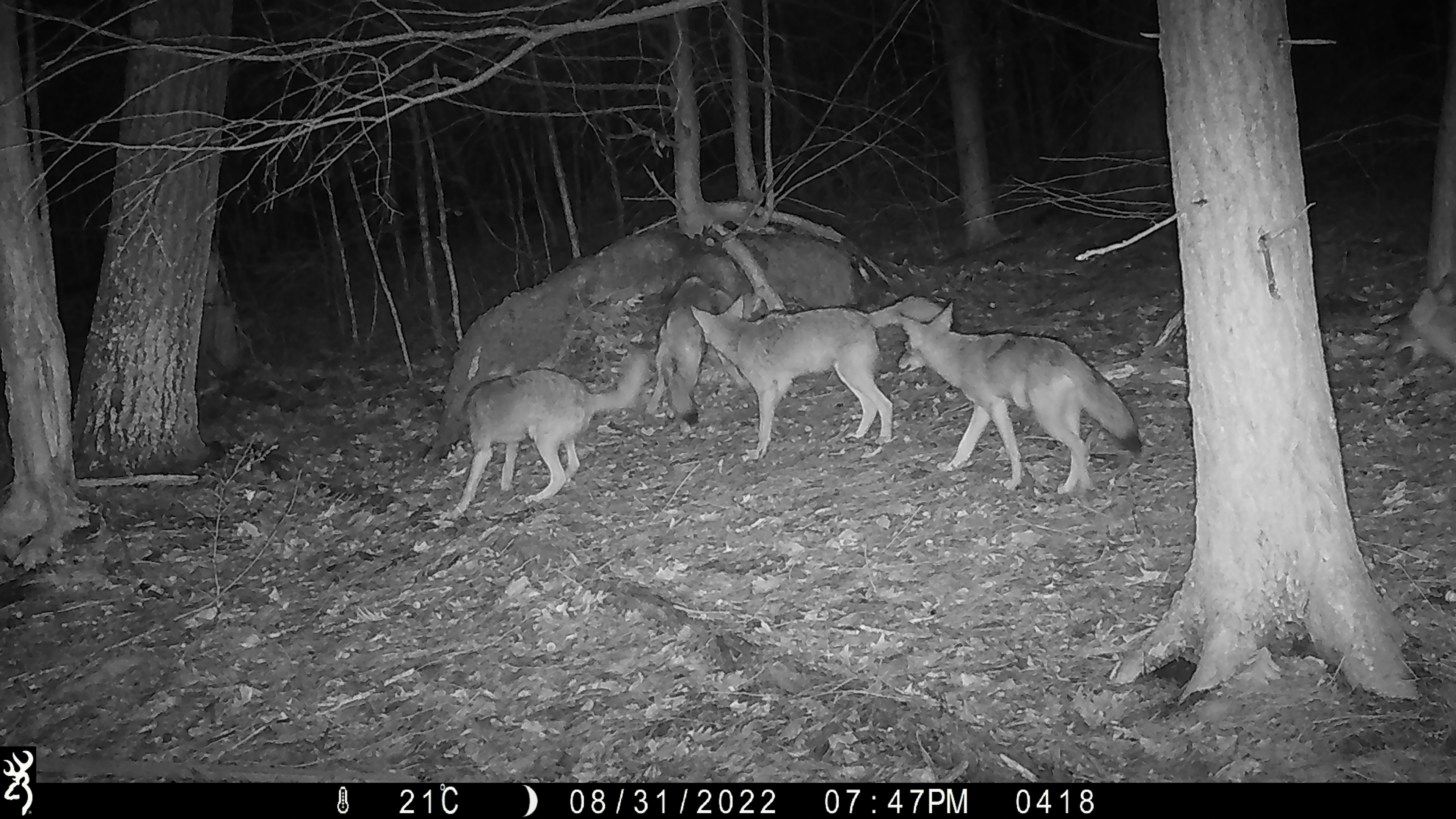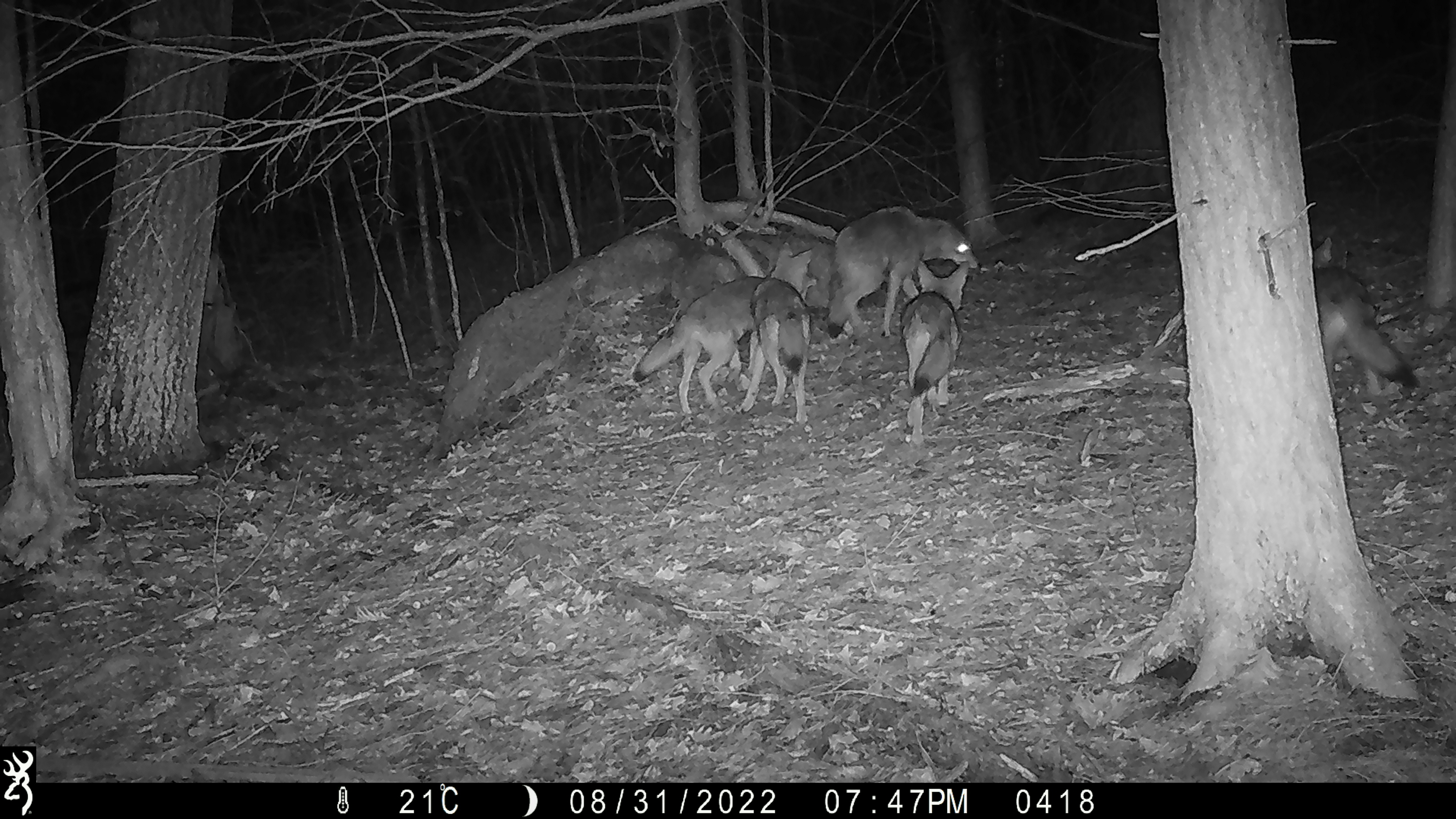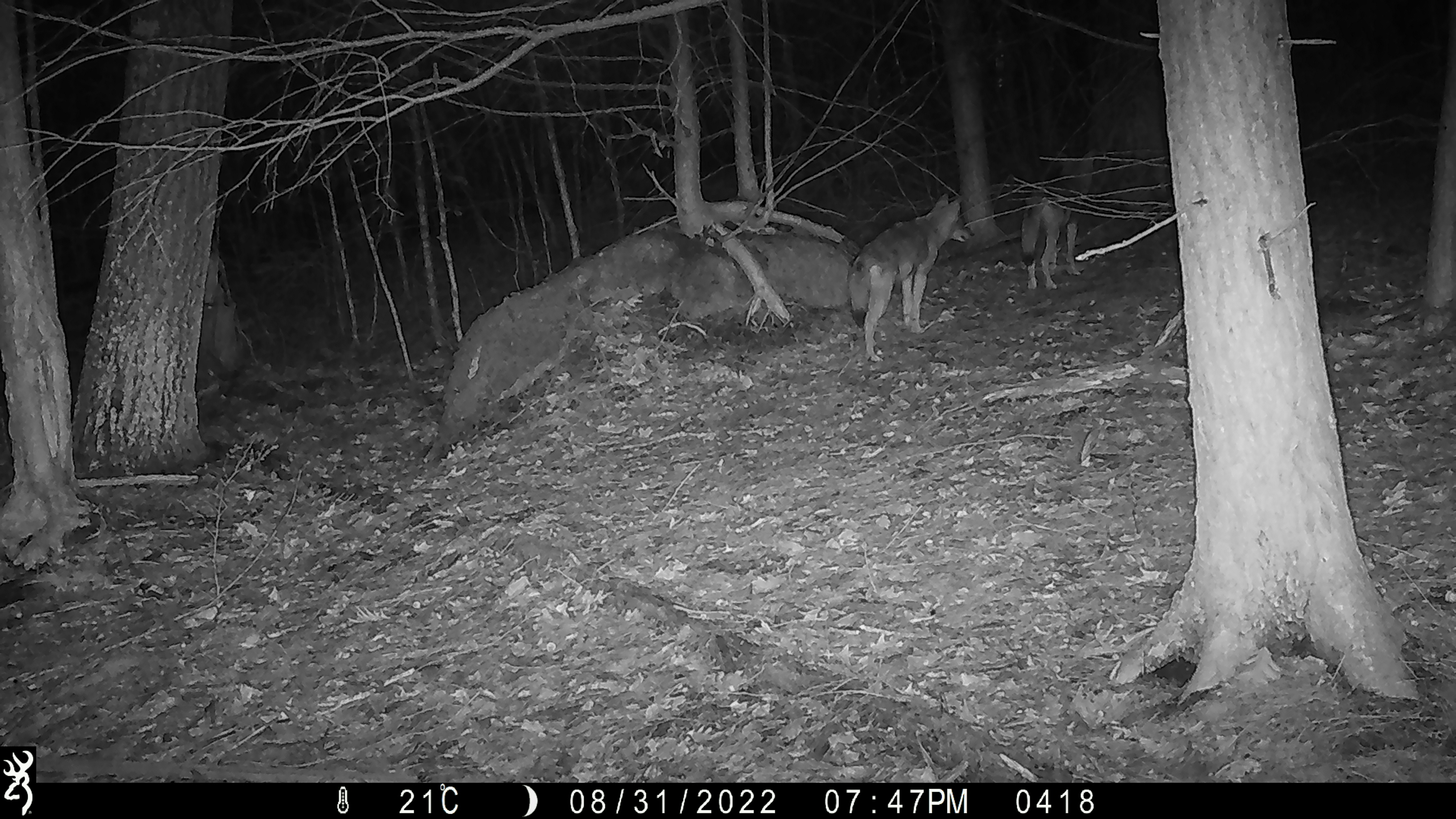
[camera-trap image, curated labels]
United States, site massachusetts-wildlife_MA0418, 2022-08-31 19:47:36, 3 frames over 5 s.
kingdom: Animalia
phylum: Chordata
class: Mammalia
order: Carnivora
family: Canidae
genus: Canis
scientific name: Canis latrans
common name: coyote